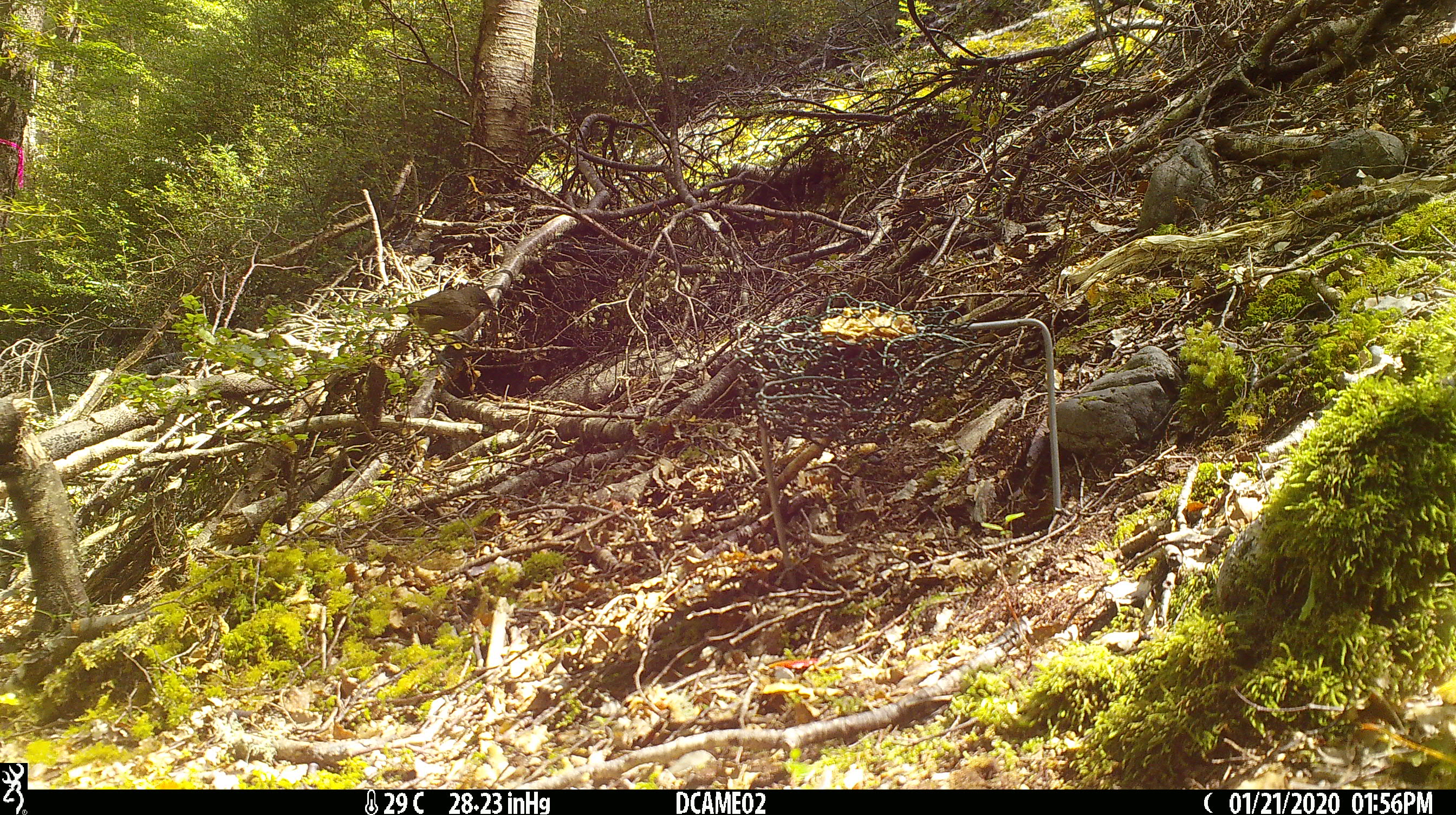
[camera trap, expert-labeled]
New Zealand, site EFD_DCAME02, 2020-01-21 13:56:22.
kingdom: Animalia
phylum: Chordata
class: Aves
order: Passeriformes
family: Meliphagidae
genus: Anthornis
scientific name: Anthornis melanura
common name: new zealand bellbird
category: bellbird